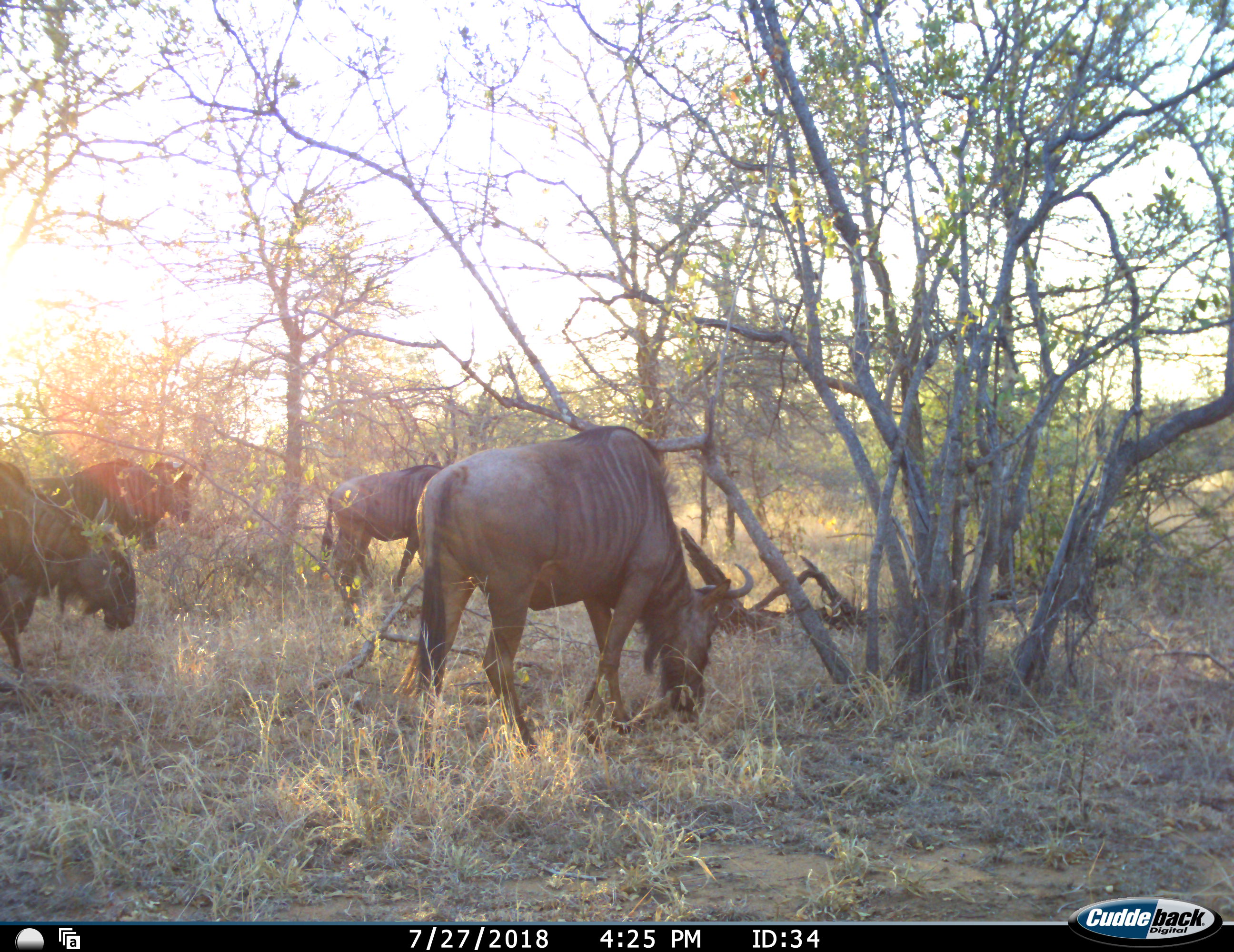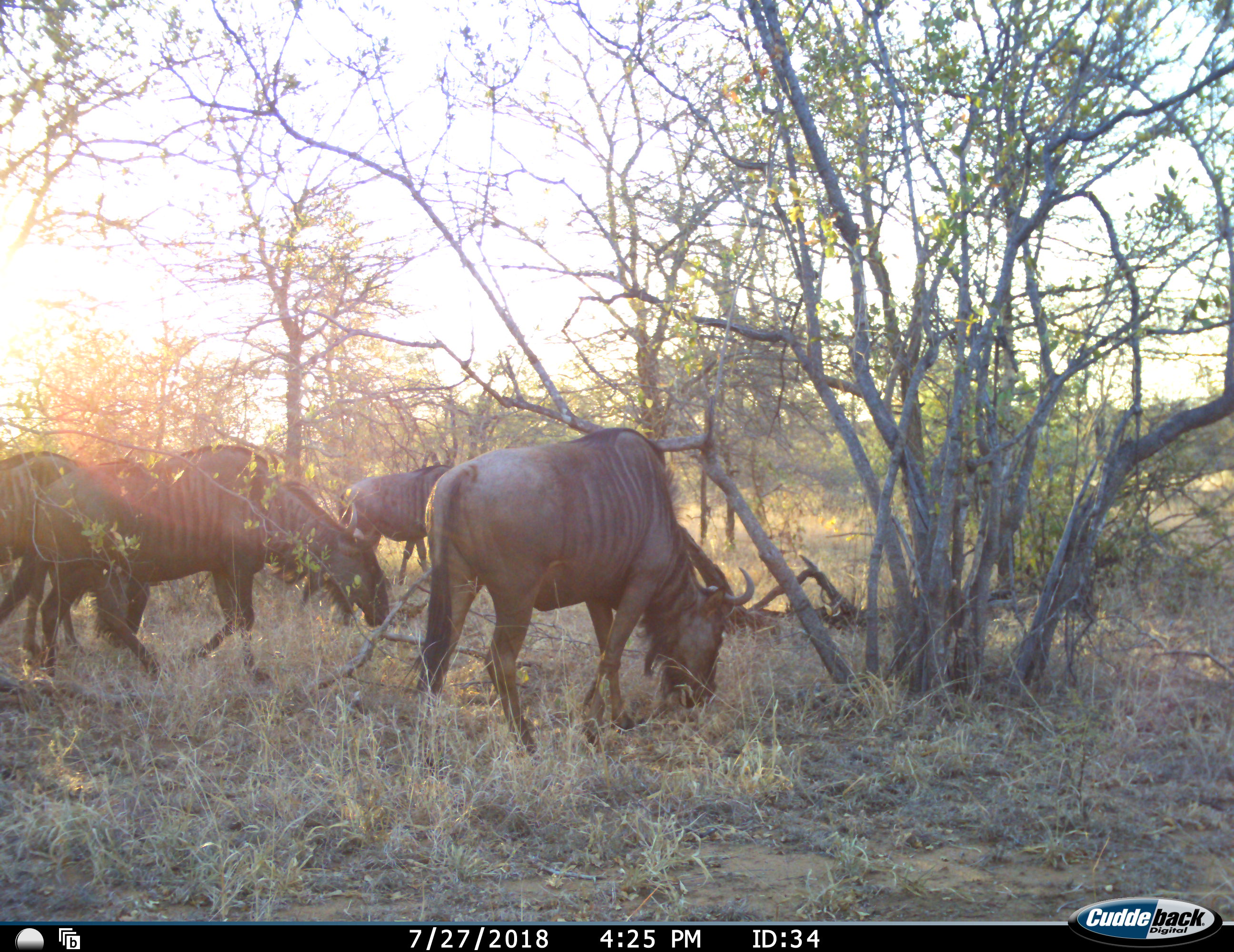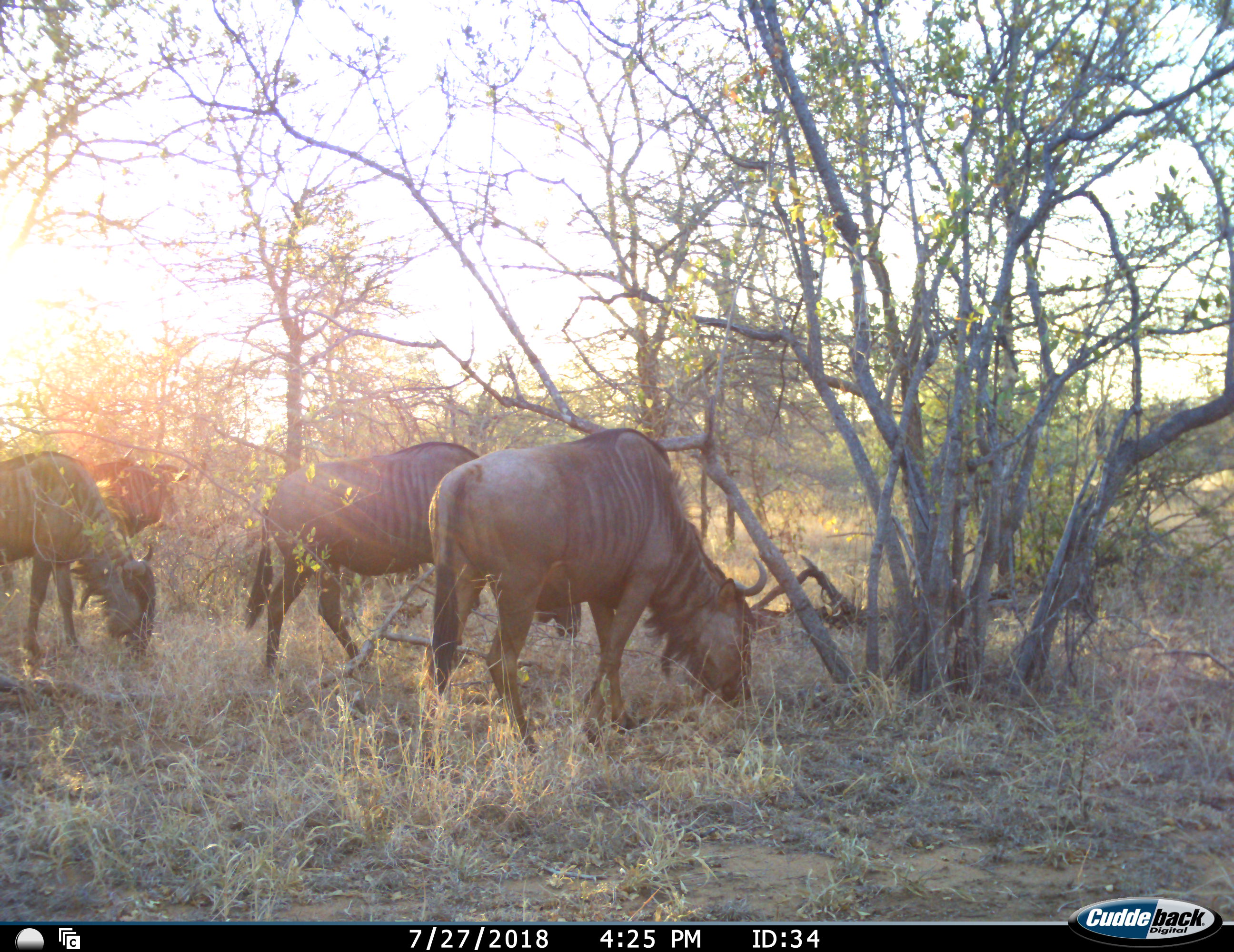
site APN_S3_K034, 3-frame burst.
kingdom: Animalia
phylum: Chordata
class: Mammalia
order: Artiodactyla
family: Bovidae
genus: Connochaetes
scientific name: Connochaetes taurinus taurinus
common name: blue wildebeest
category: wildebeestblue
Wildebeestblue (blue wildebeest) (Connochaetes taurinus taurinus), count 5. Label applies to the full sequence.